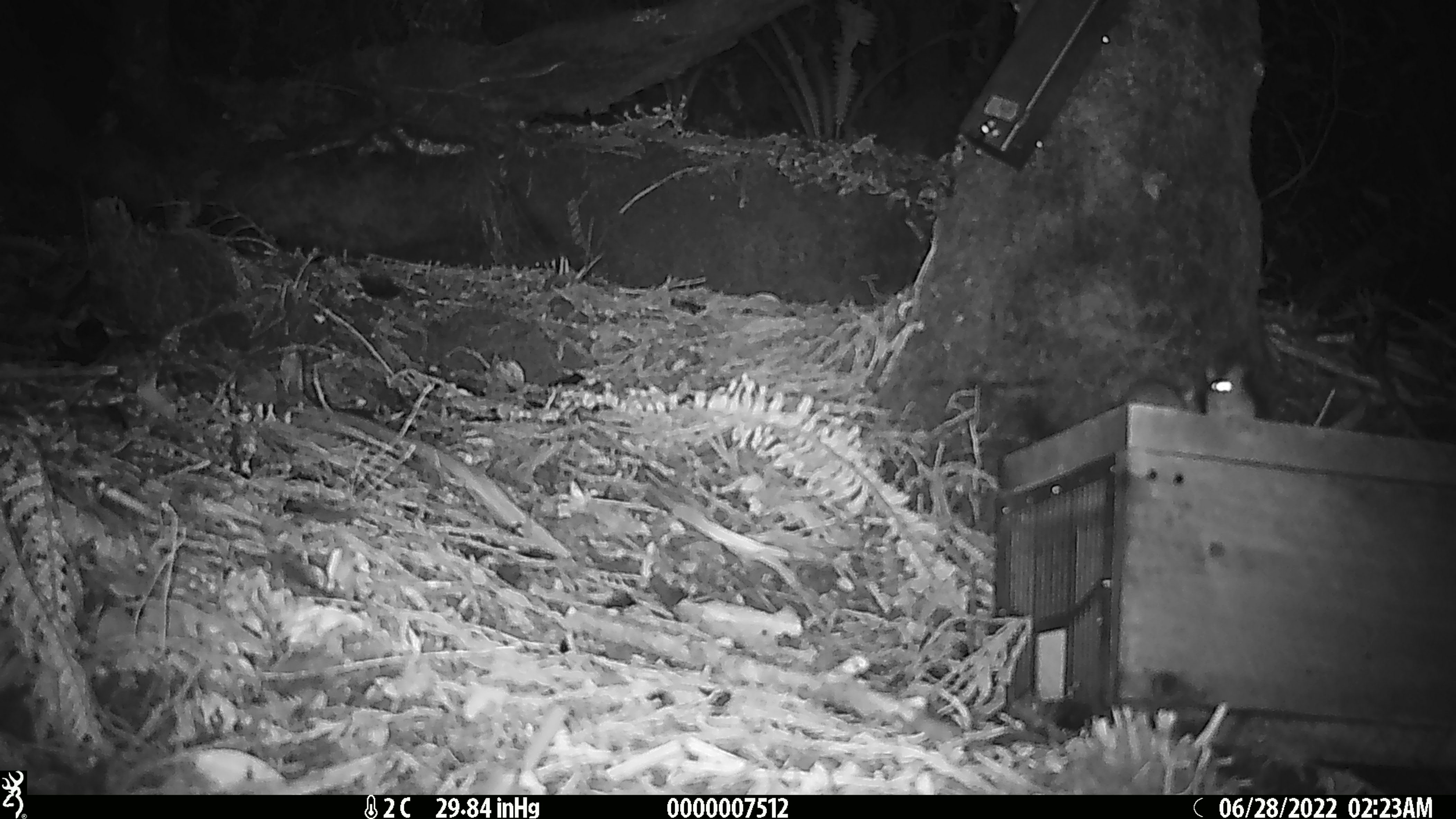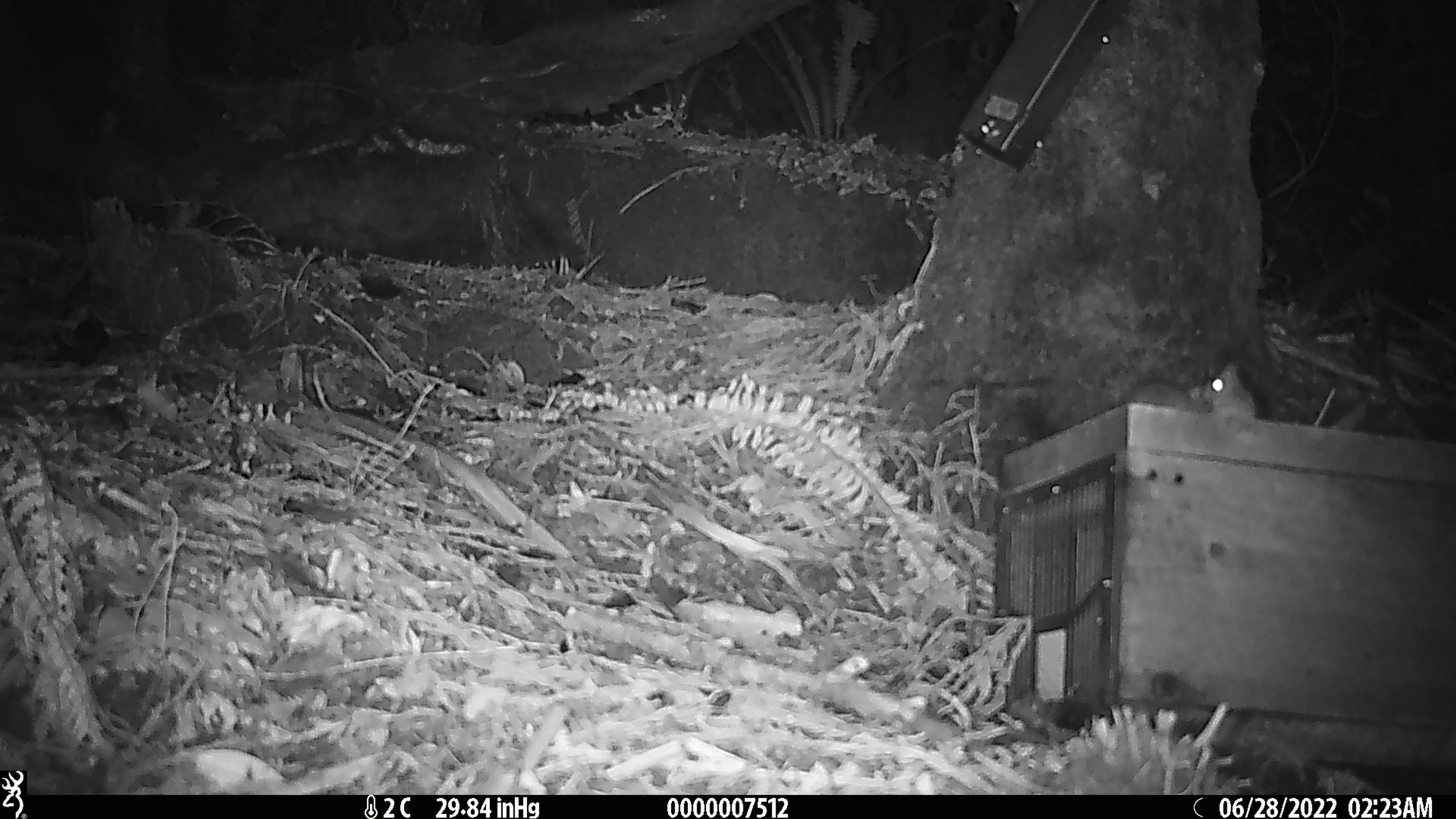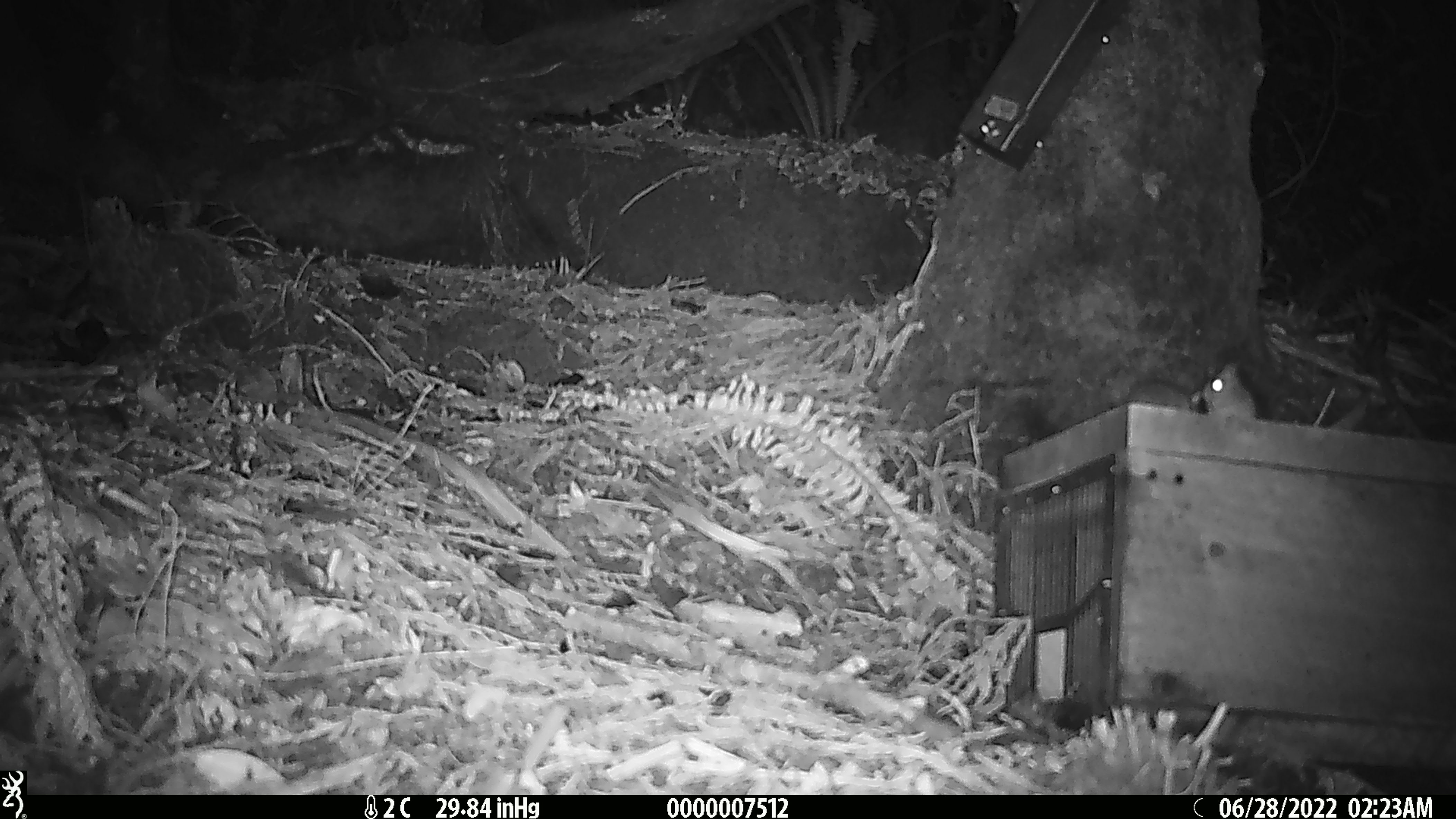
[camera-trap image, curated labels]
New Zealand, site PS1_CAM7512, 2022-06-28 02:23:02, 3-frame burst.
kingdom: Animalia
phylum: Chordata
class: Mammalia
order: Rodentia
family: Muridae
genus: Mus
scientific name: Mus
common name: mouse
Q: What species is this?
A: Mouse (Mus).